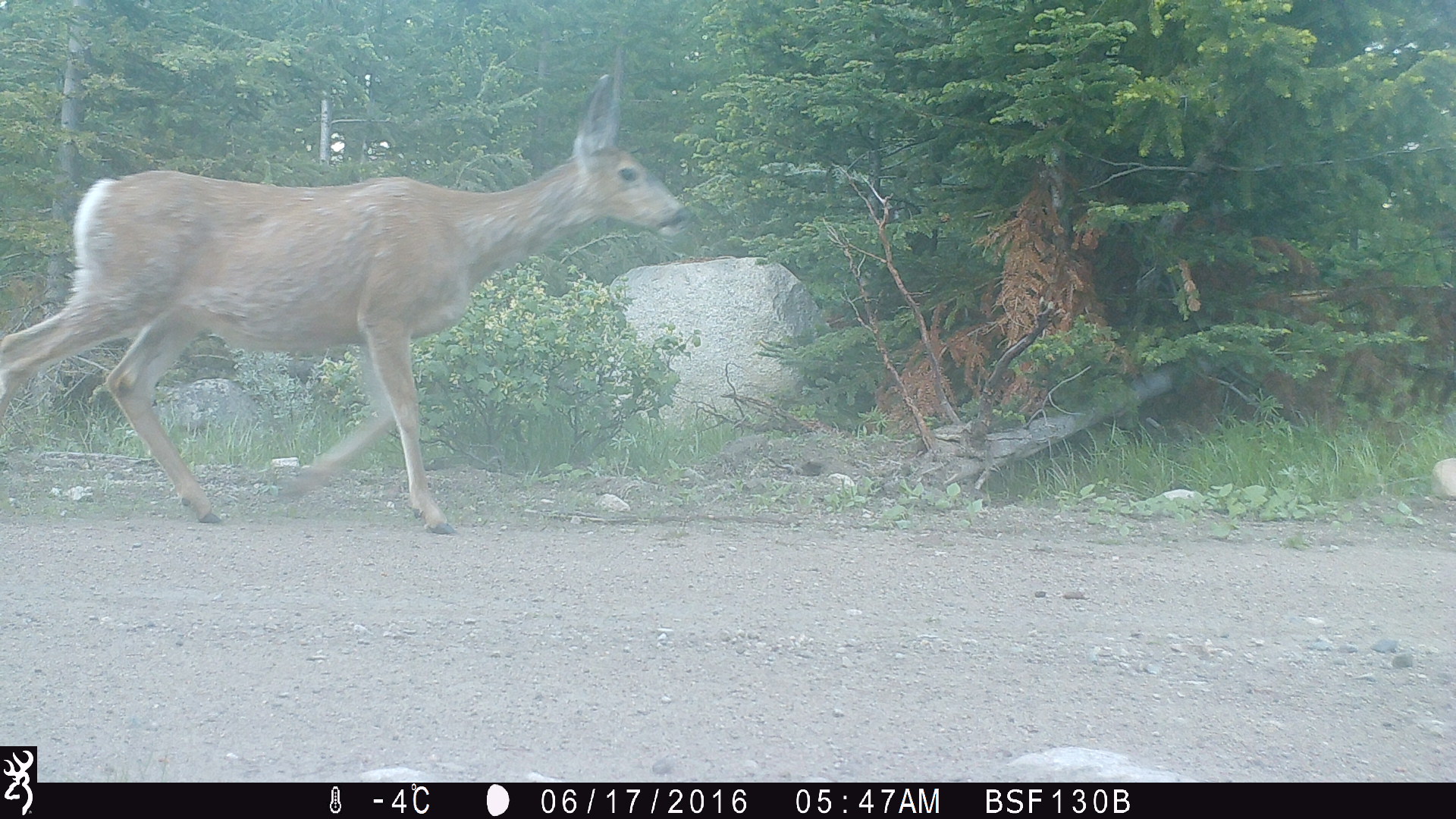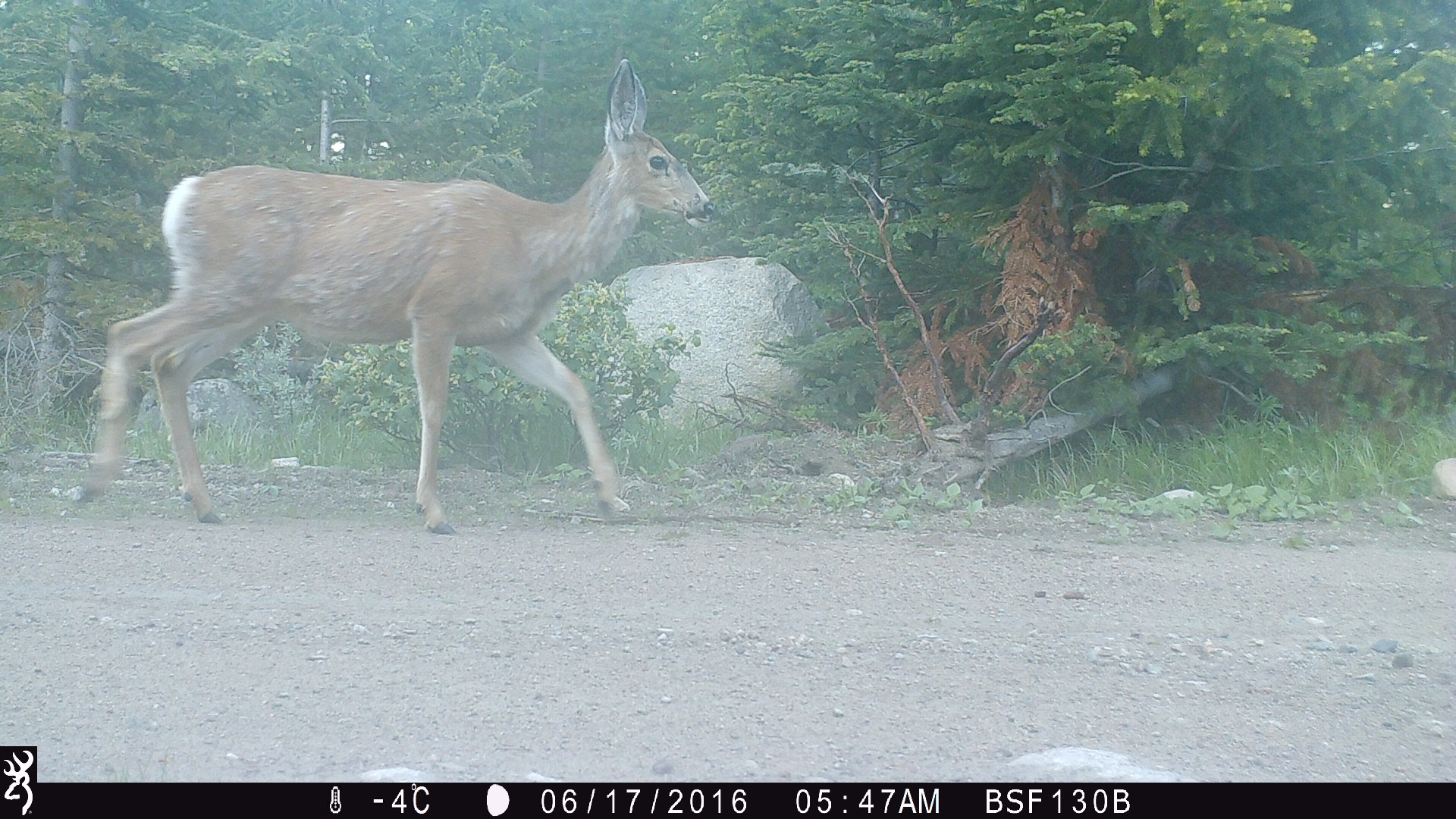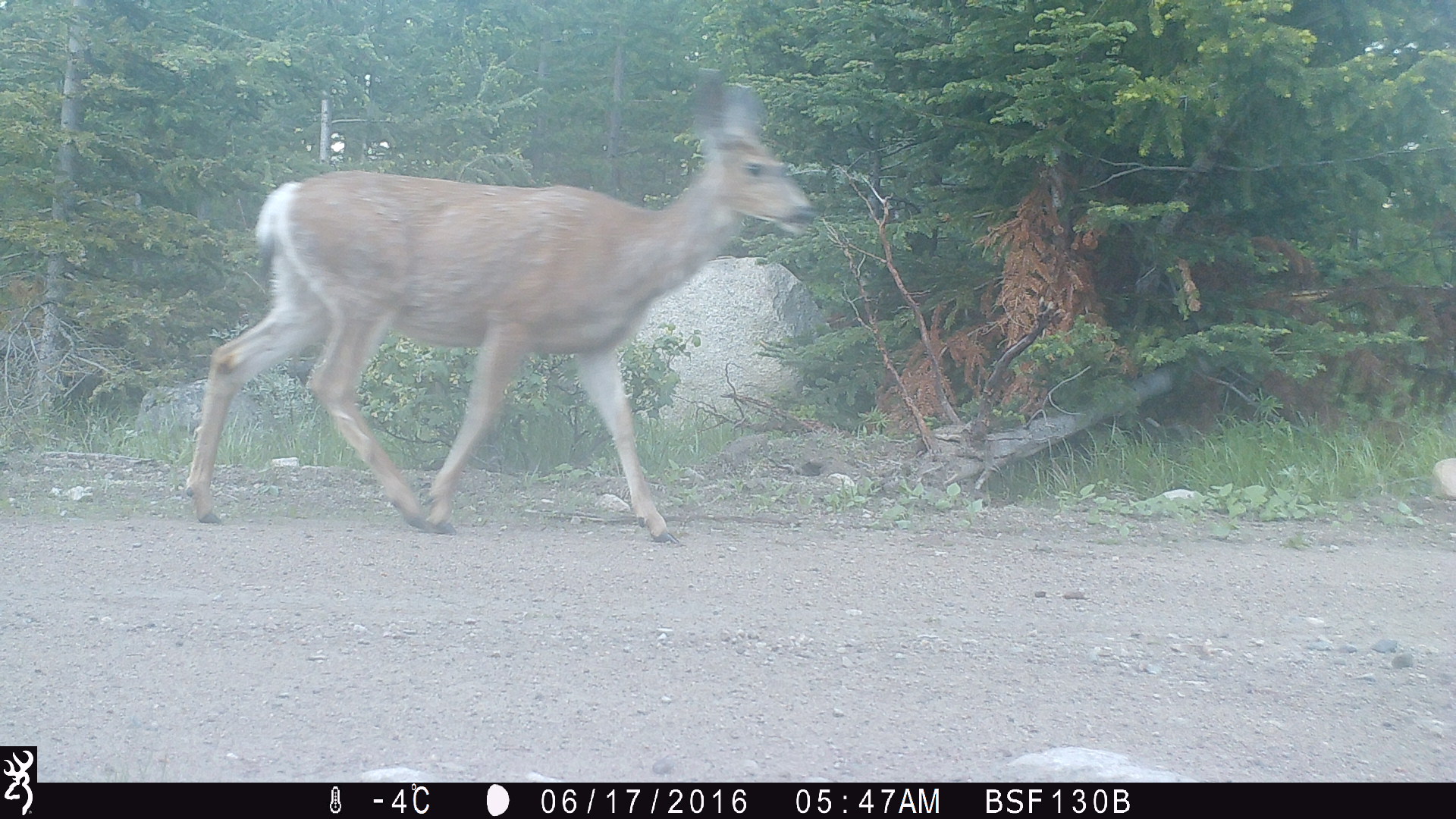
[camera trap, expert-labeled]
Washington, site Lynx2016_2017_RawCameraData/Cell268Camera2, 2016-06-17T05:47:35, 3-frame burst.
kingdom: Animalia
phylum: Chordata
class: Mammalia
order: Artiodactyla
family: Cervidae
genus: Odocoileus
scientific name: Odocoileus hemionus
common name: mule deer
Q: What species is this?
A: Odocoileus hemionus (mule deer).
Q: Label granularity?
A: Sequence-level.